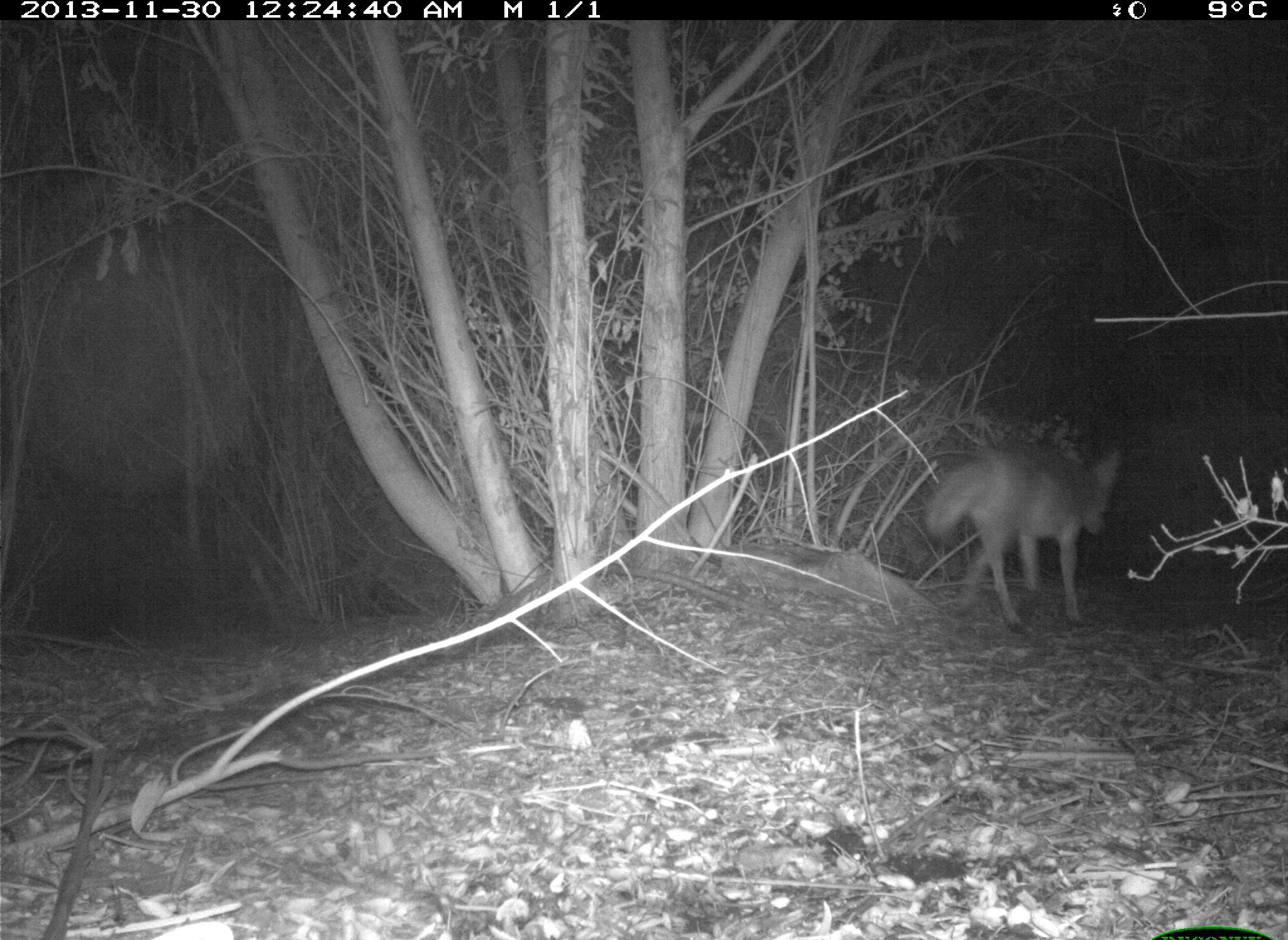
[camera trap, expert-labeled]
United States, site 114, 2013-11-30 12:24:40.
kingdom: Animalia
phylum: Chordata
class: Mammalia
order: Carnivora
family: Canidae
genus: Canis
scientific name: Canis latrans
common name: coyote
Coyote (Canis latrans).